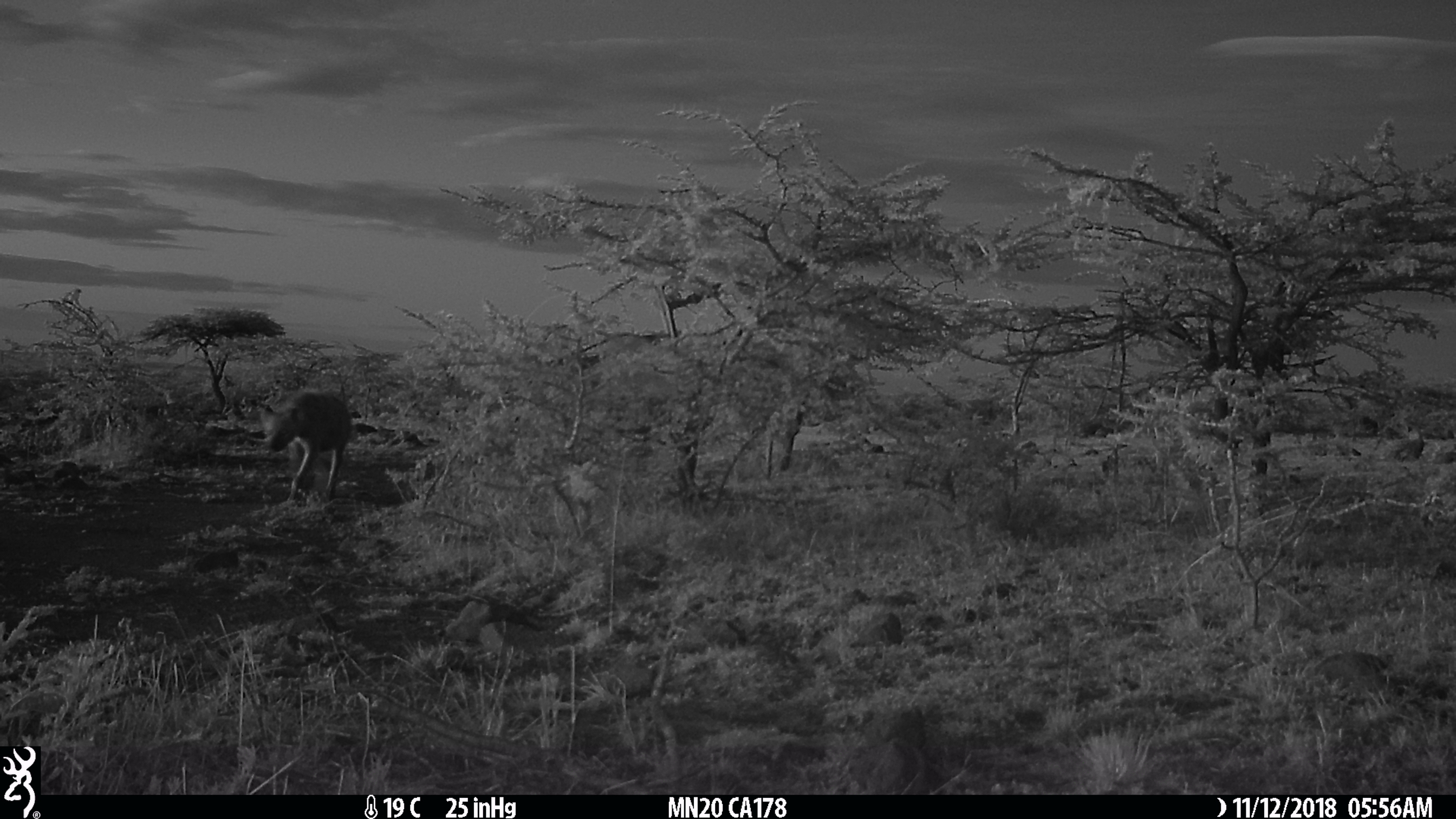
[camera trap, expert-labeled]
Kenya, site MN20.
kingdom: Animalia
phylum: Chordata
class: Mammalia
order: Carnivora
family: Hyaenidae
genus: Crocuta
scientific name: Crocuta crocuta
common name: spotted hyena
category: hyena spotted